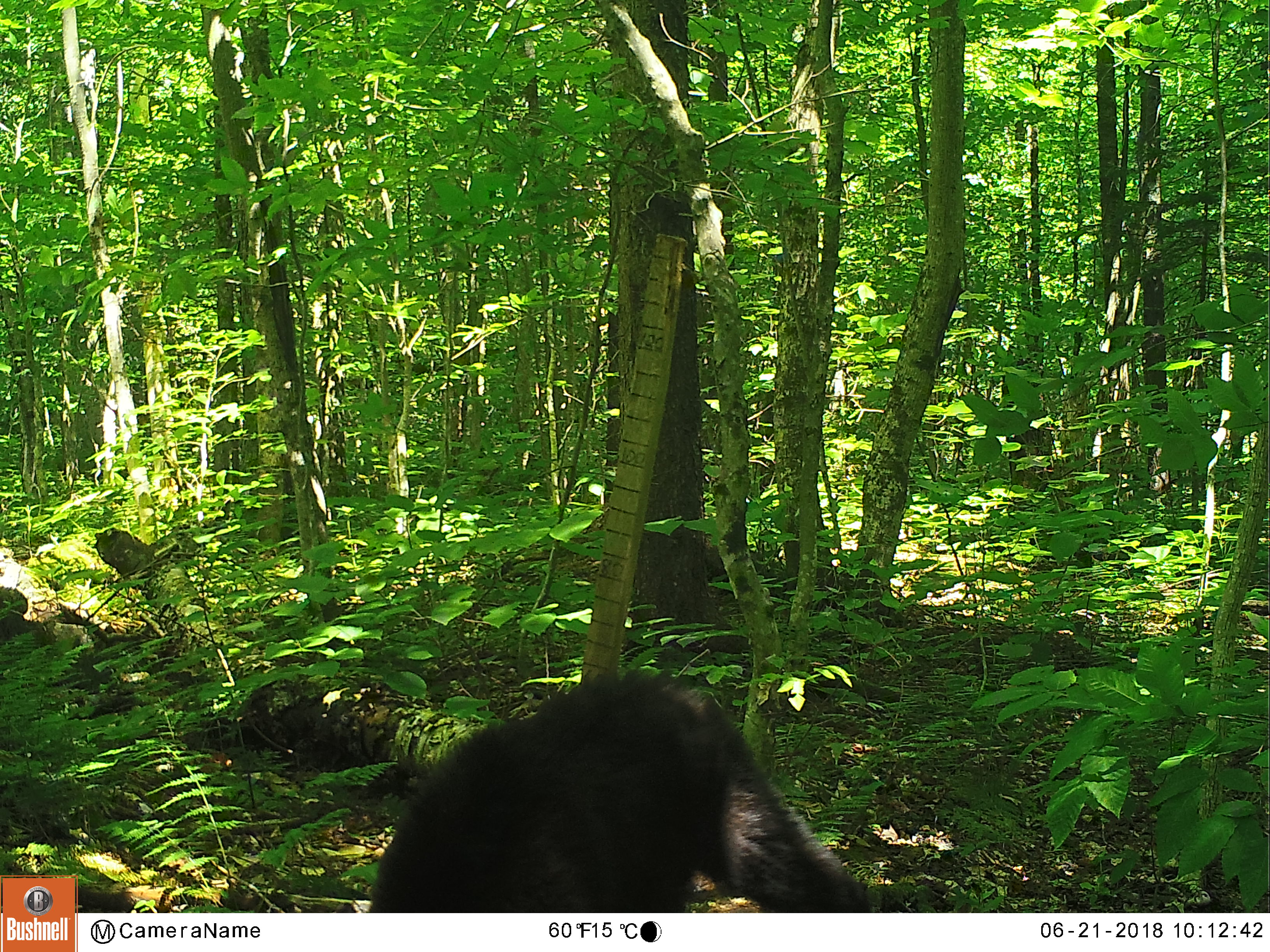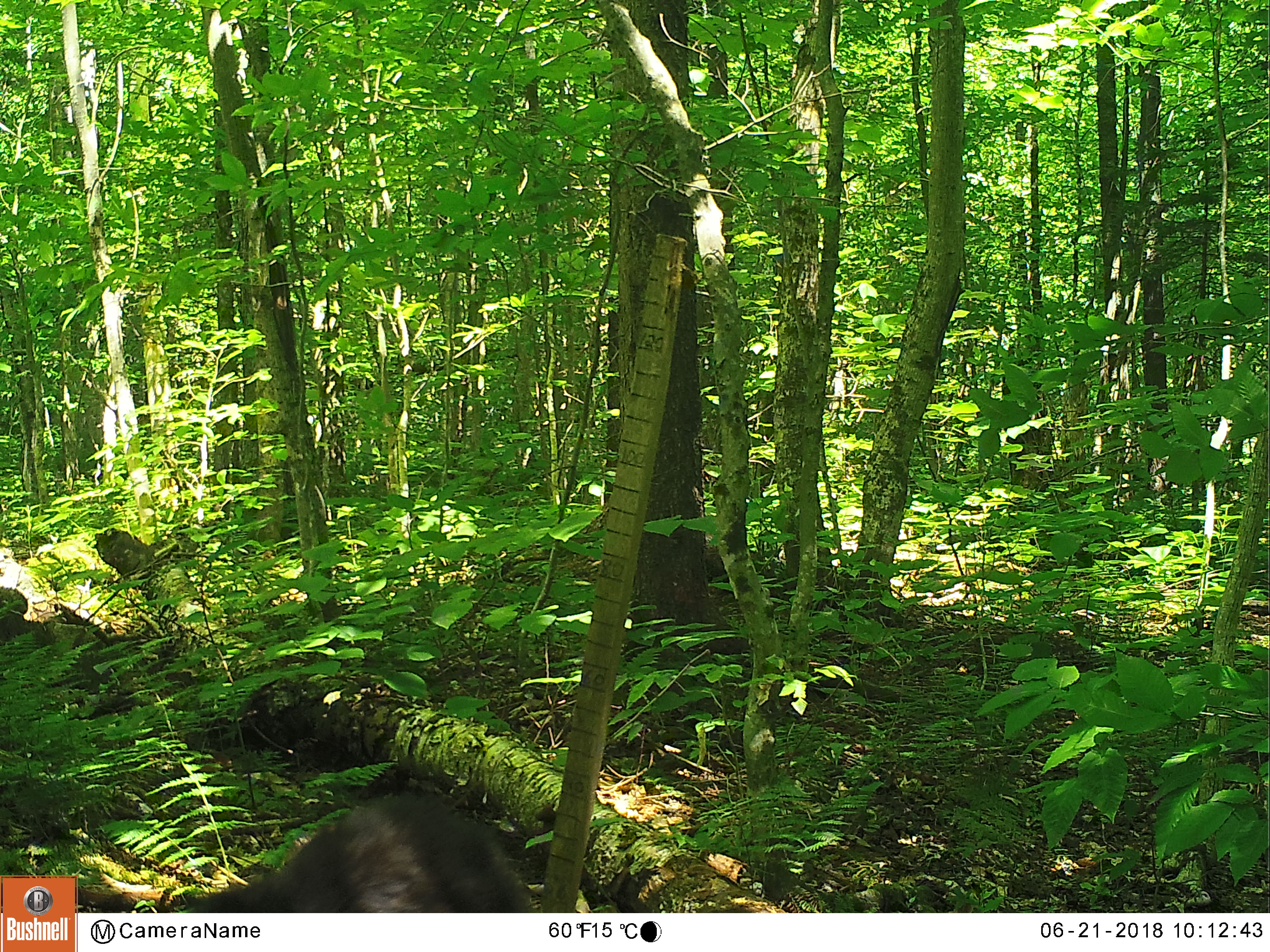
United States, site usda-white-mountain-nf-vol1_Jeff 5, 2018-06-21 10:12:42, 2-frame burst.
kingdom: Animalia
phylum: Chordata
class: Mammalia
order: Carnivora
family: Ursidae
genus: Ursus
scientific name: Ursus americanus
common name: black bear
Black bear (Ursus americanus).